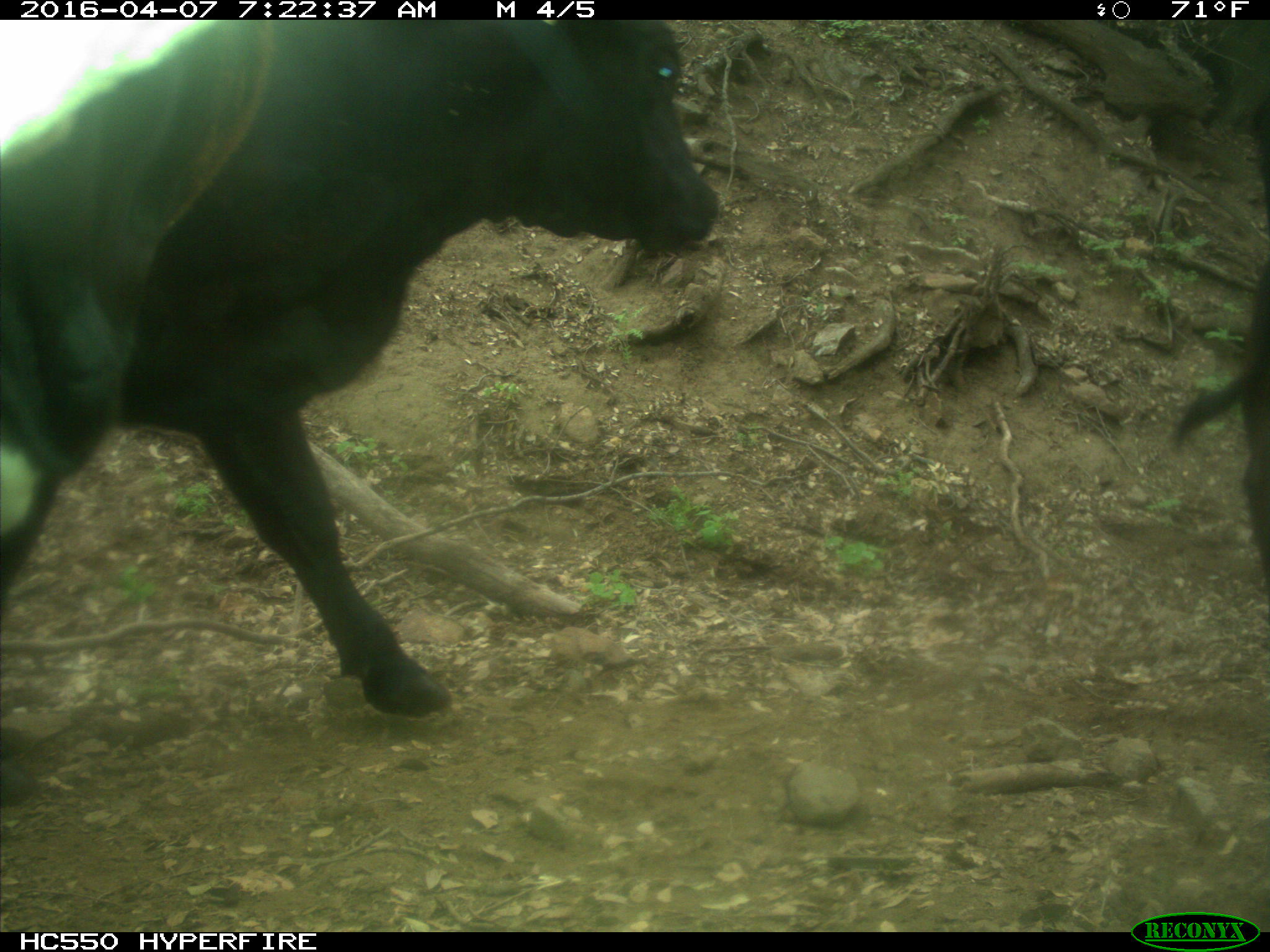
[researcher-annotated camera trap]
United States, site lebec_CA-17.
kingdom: Animalia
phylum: Chordata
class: Mammalia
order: Artiodactyla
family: Bovidae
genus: Bos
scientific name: Bos taurus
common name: domestic cow